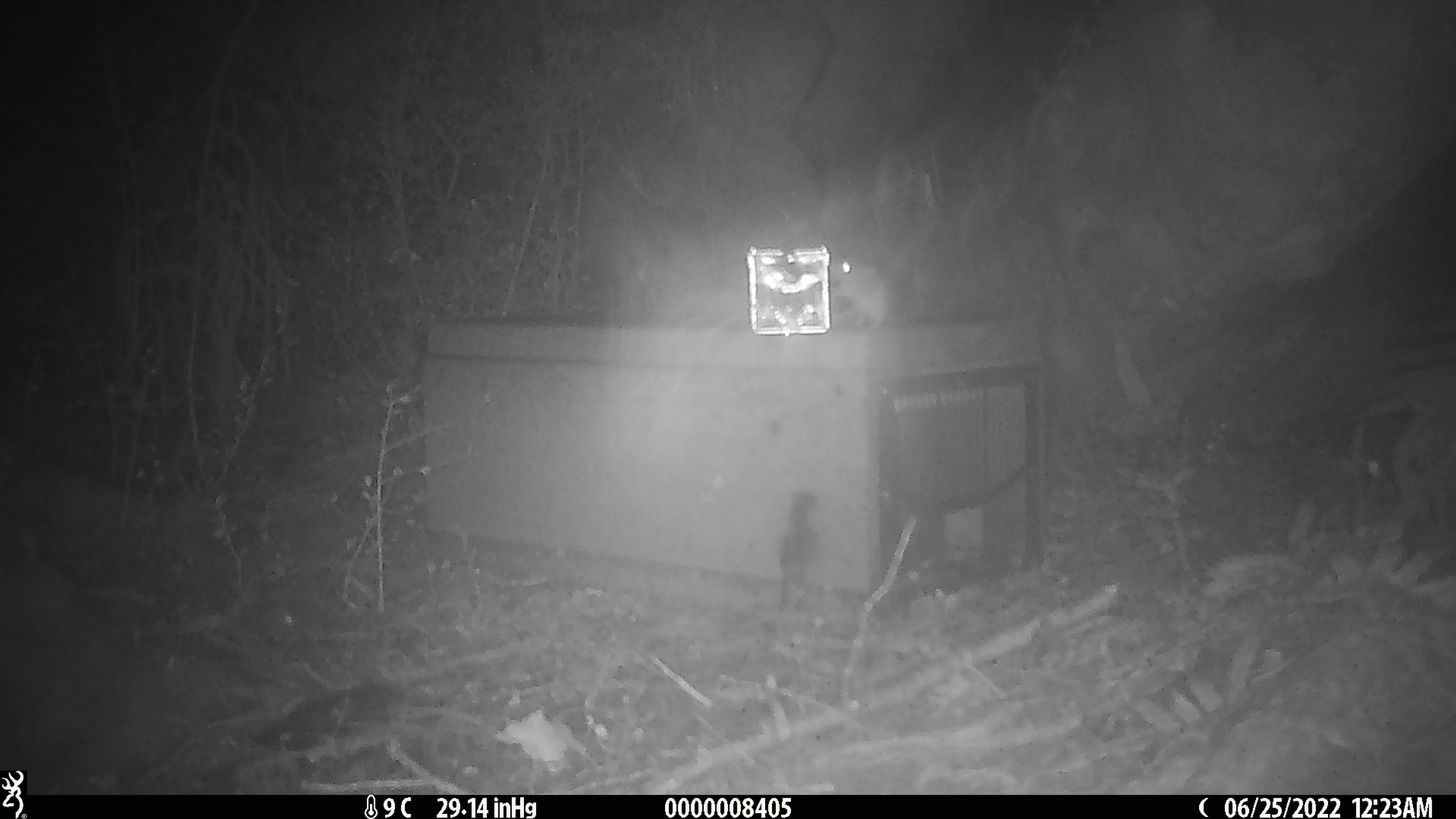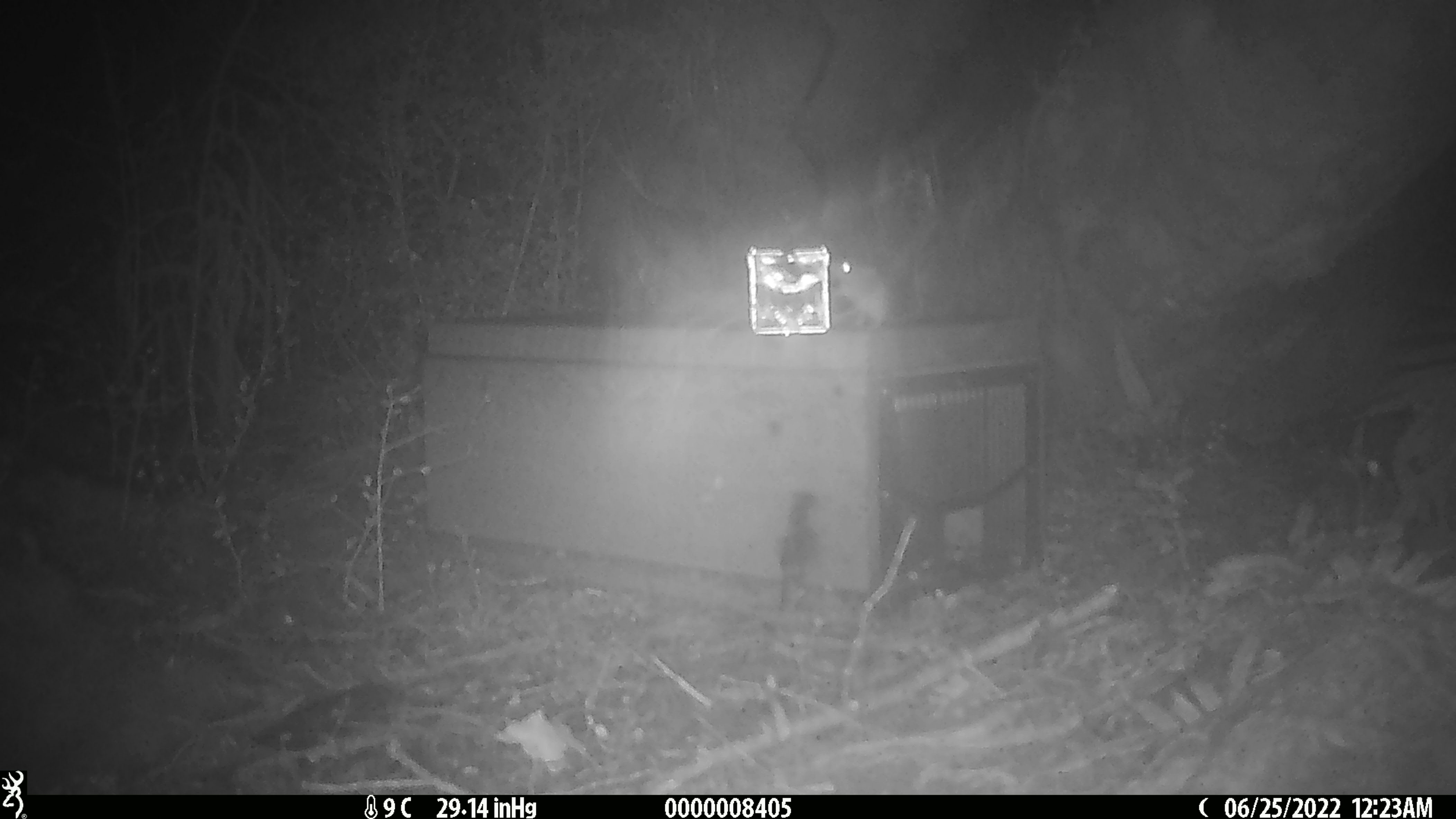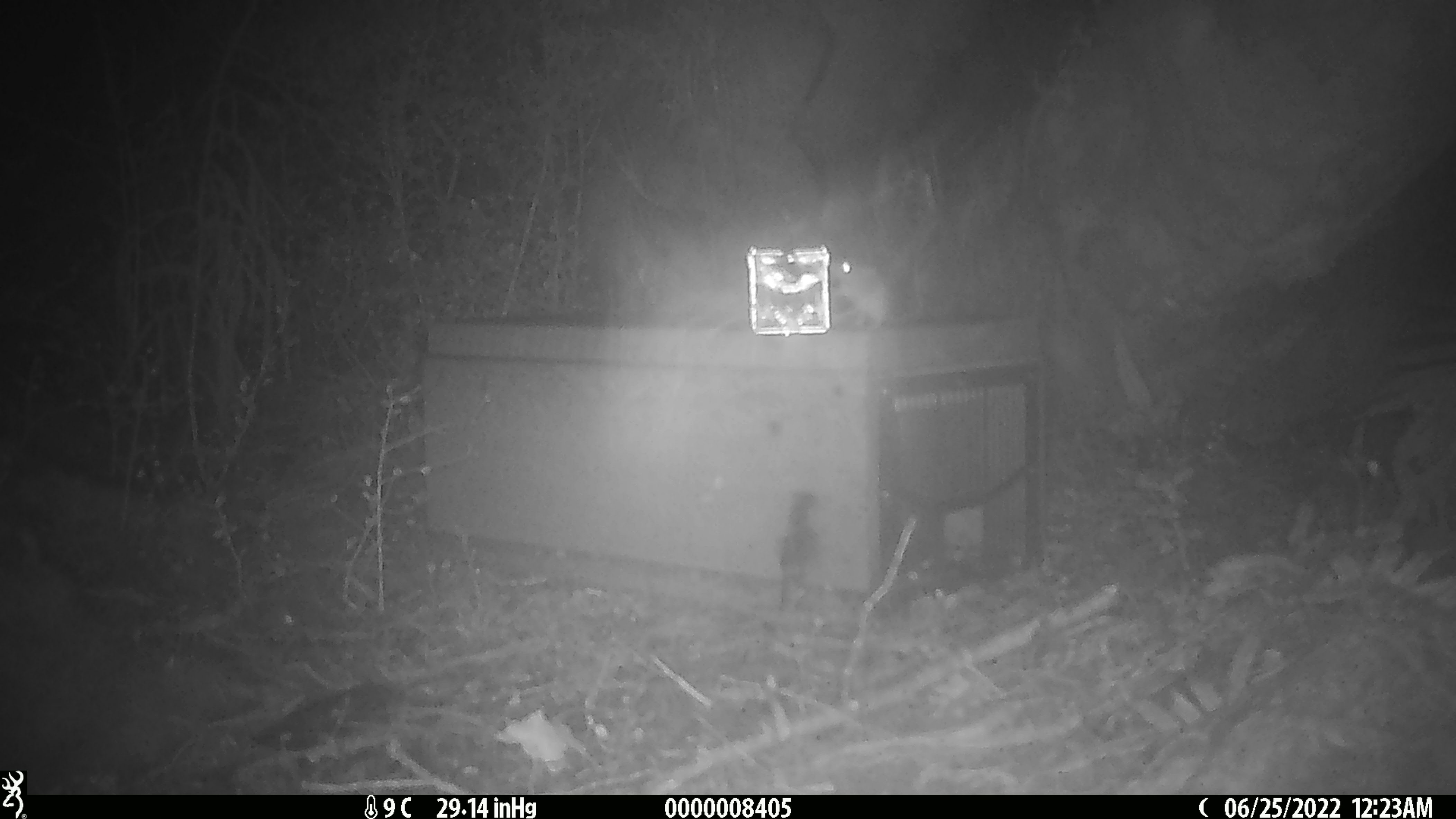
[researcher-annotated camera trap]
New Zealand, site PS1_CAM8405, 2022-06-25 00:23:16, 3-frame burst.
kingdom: Animalia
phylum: Chordata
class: Mammalia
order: Rodentia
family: Muridae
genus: Mus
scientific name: Mus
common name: mouse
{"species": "mouse (Mus)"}